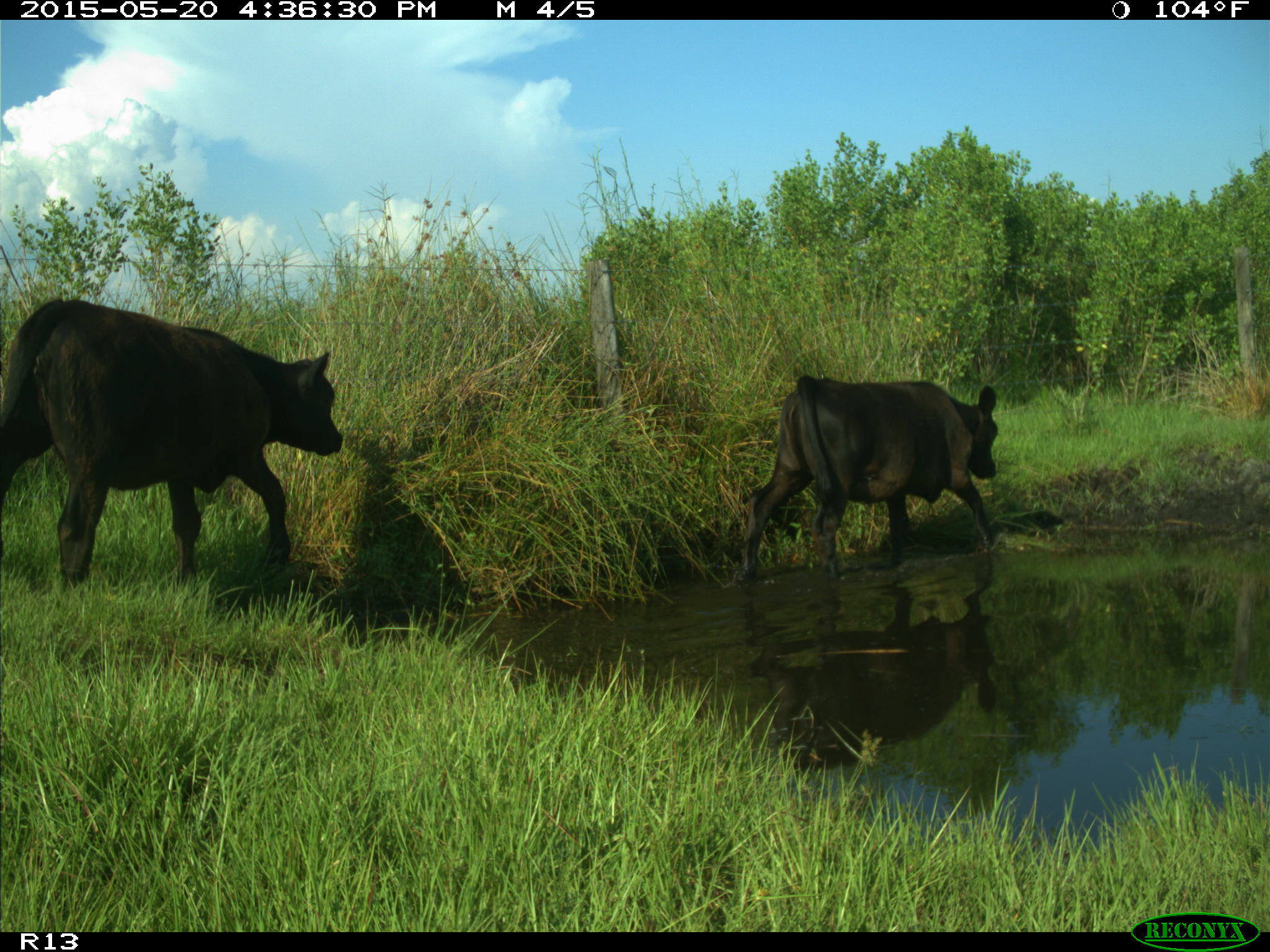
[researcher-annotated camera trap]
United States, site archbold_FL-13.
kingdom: Animalia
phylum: Chordata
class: Mammalia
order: Artiodactyla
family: Bovidae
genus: Bos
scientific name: Bos taurus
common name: domestic cow